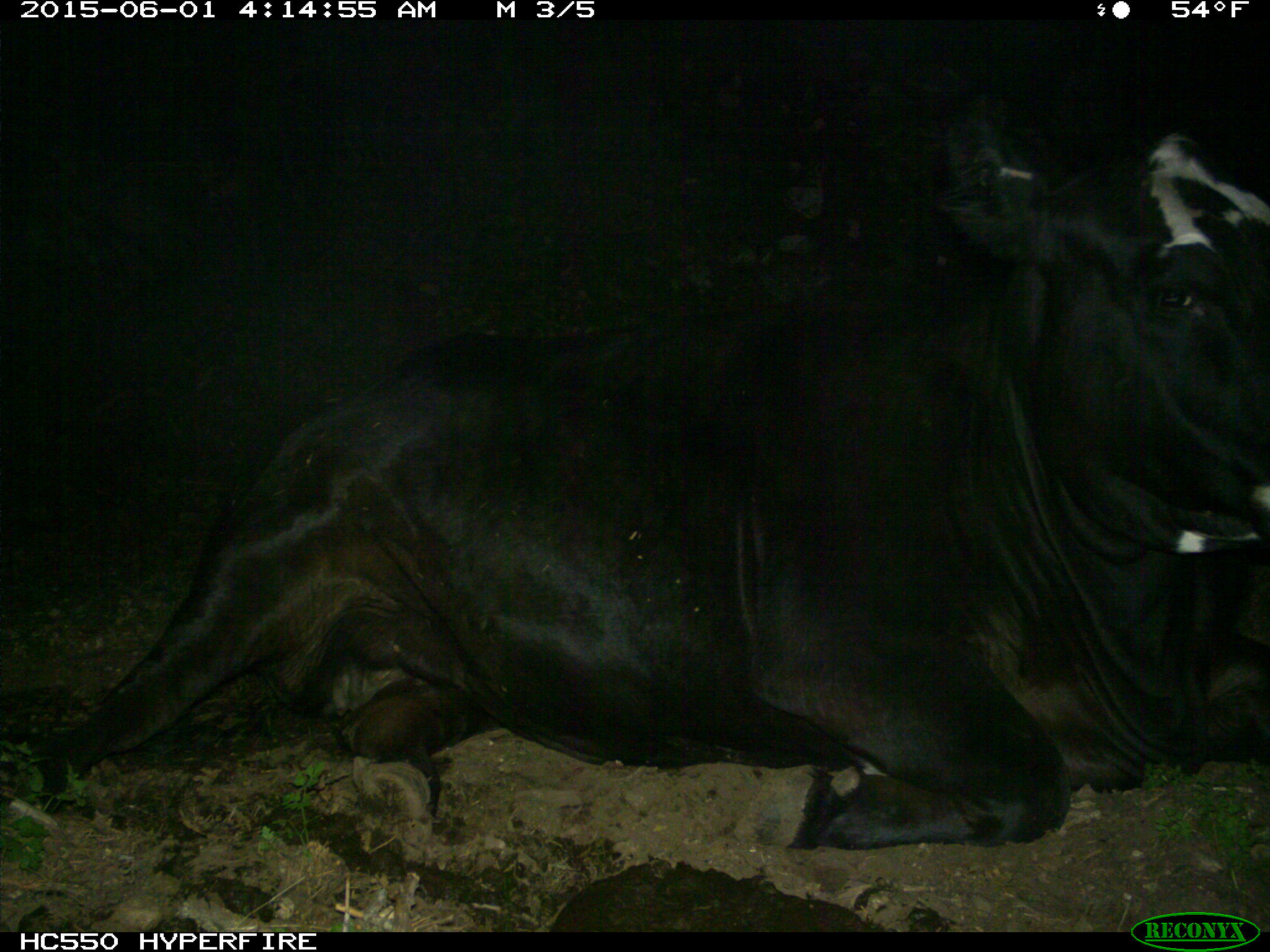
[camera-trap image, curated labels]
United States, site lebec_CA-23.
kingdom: Animalia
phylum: Chordata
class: Mammalia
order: Artiodactyla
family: Bovidae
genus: Bos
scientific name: Bos taurus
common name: domestic cow